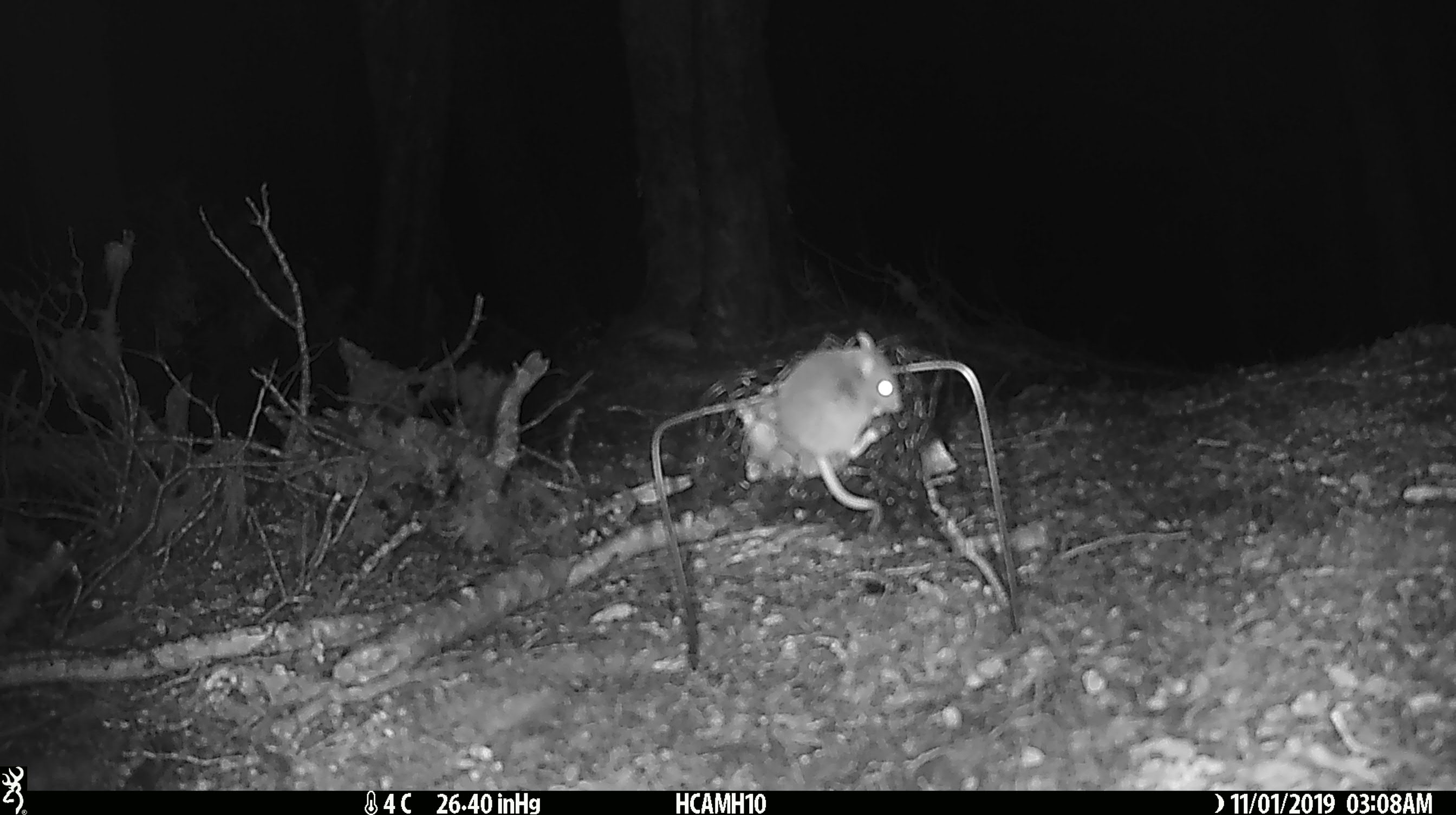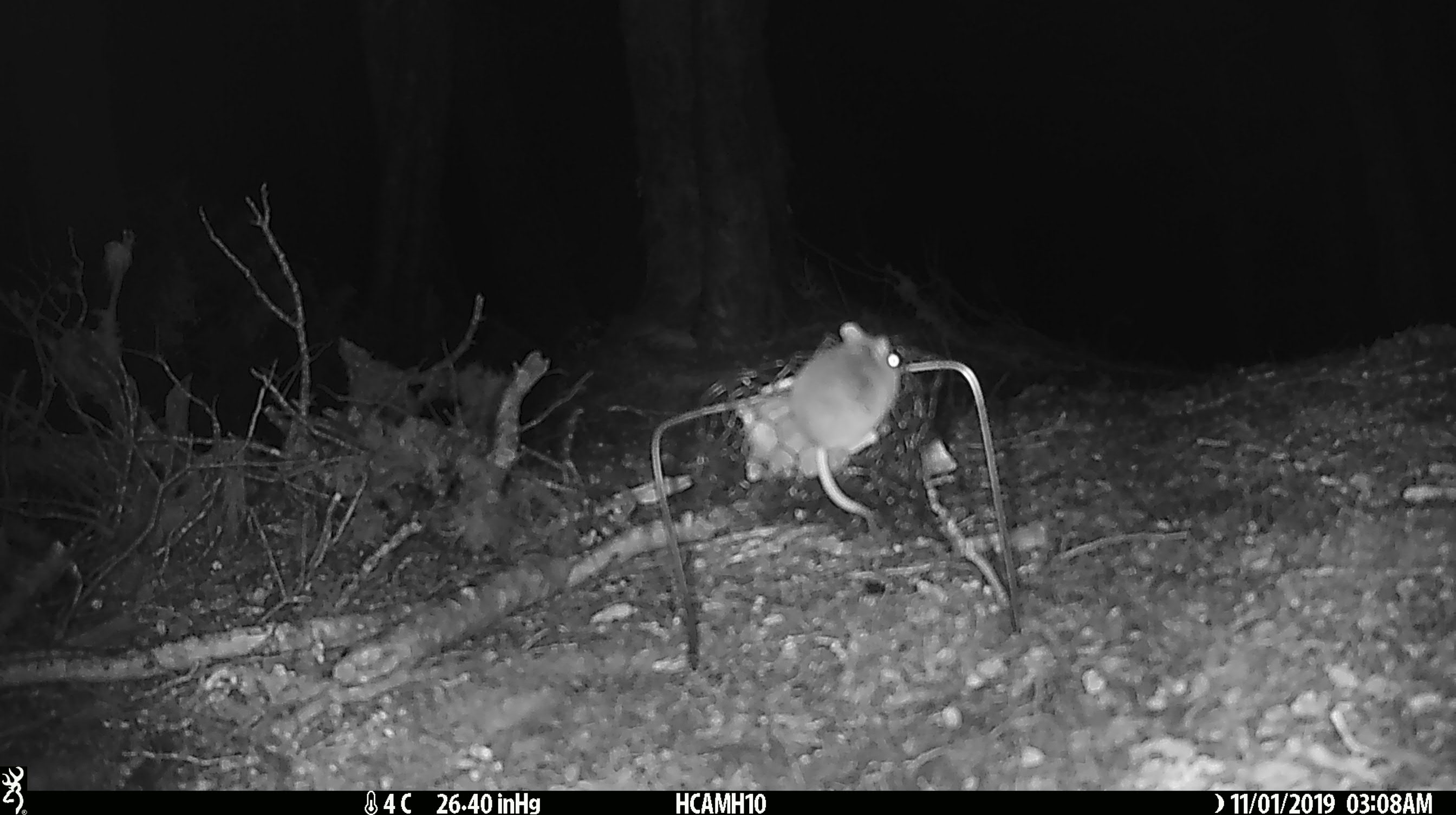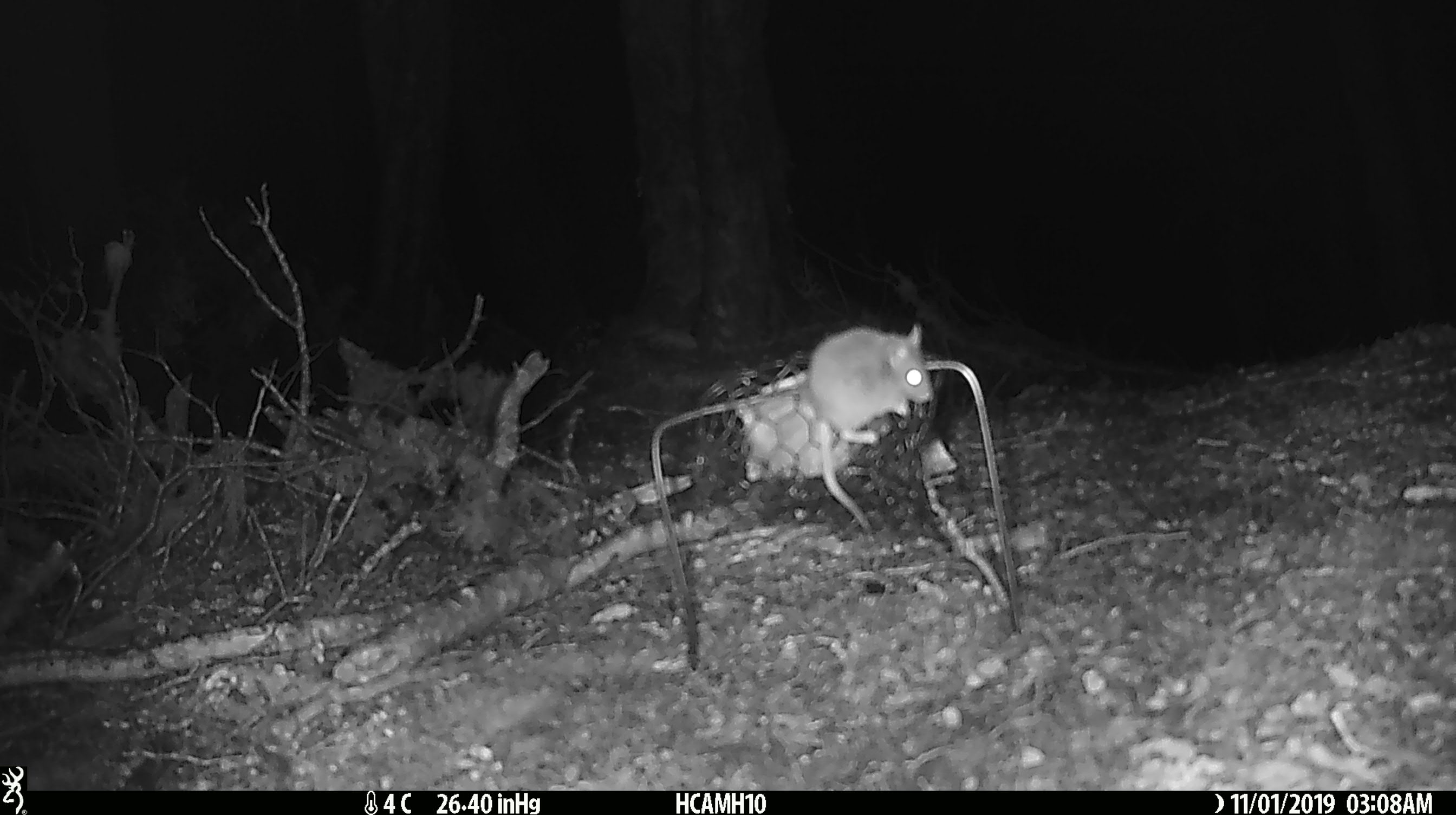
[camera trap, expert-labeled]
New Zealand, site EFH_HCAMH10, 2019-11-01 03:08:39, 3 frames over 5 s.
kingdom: Animalia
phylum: Chordata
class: Mammalia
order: Rodentia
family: Muridae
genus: Mus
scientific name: Mus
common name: mouse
Mouse (Mus).